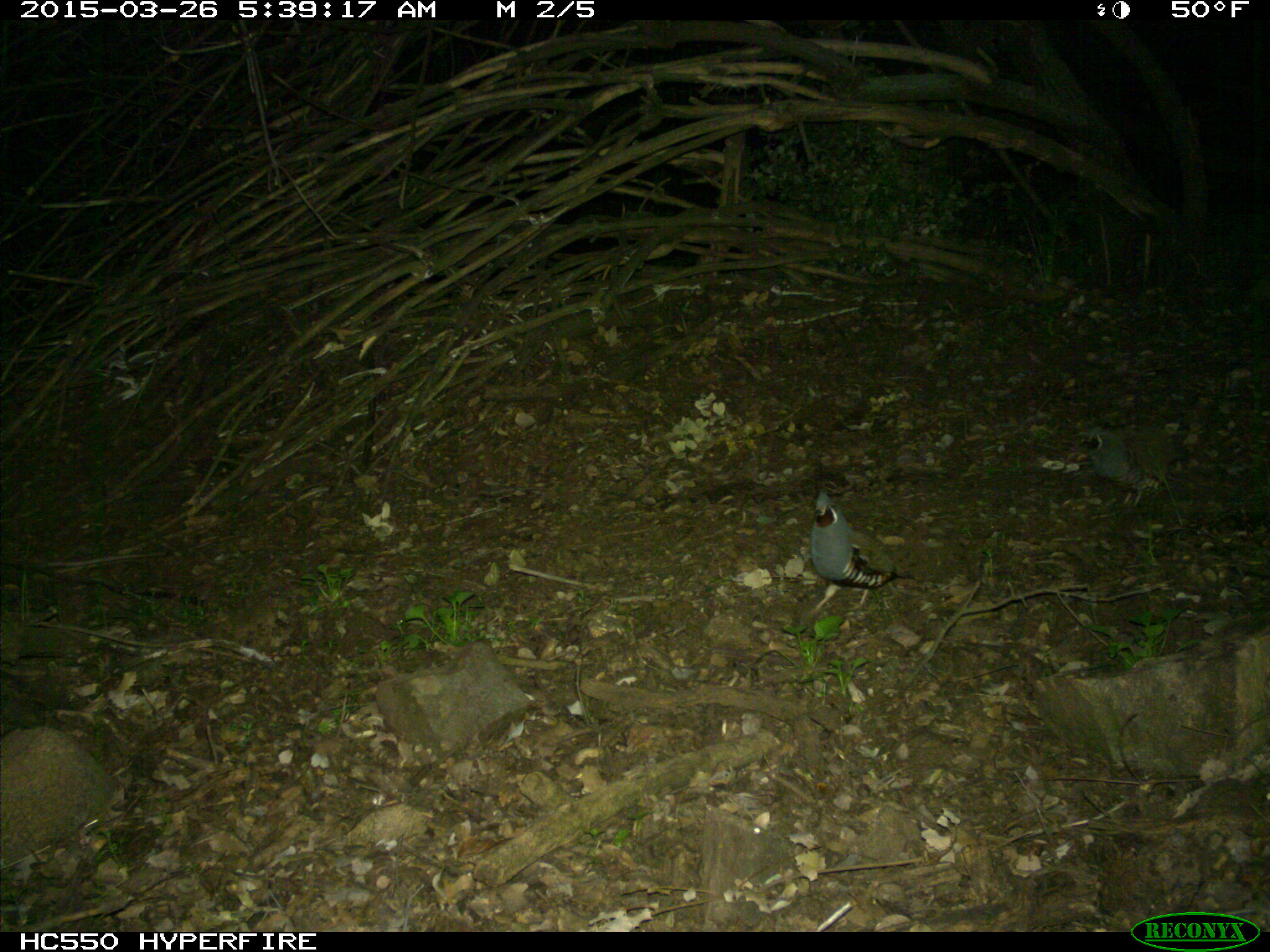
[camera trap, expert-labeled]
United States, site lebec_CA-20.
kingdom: Animalia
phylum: Chordata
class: Aves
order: Galliformes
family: Odontophoridae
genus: Callipepla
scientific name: Callipepla californica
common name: california quail